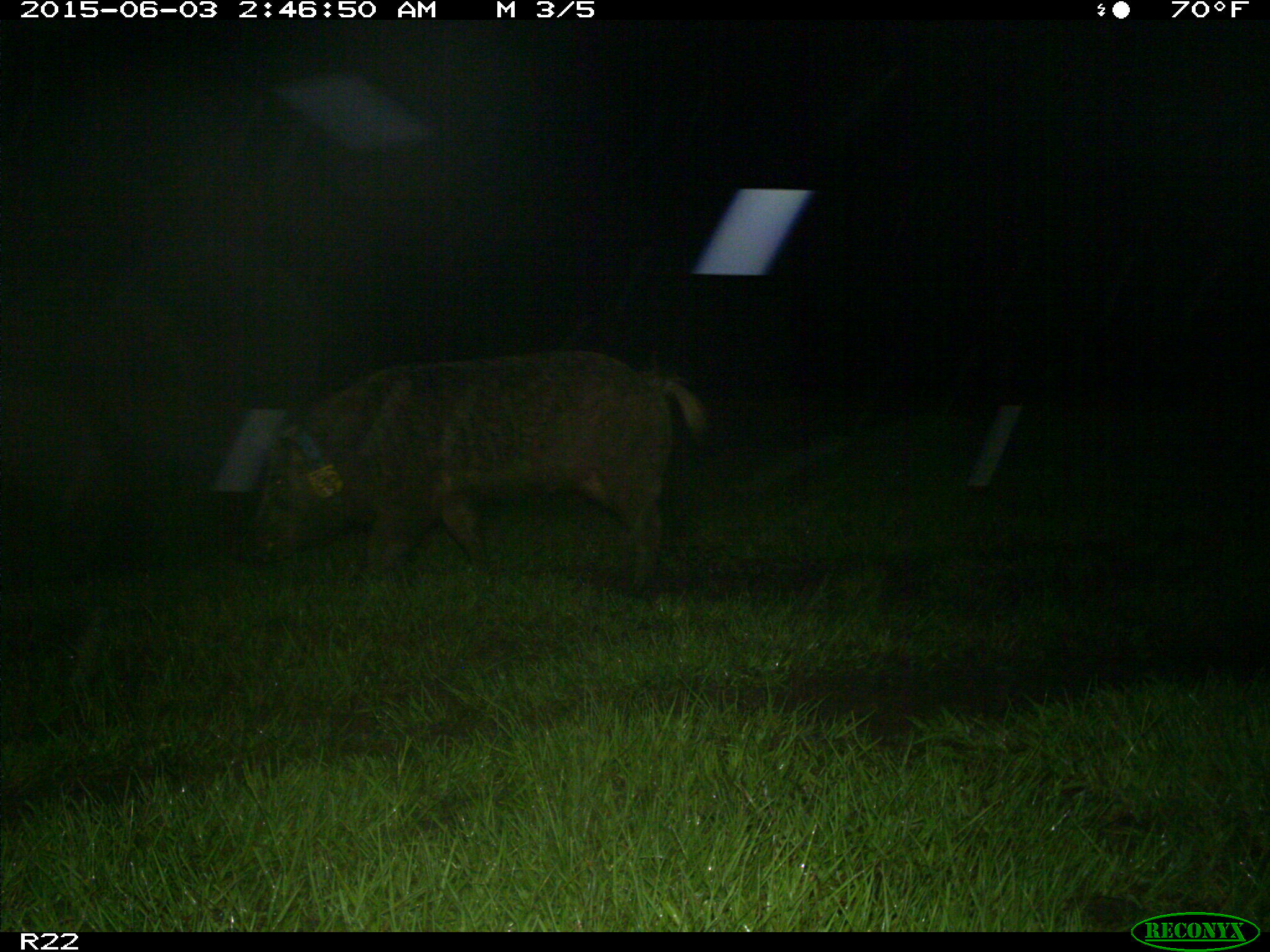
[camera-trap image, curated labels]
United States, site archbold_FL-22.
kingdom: Animalia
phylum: Chordata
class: Mammalia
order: Artiodactyla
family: Bovidae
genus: Bos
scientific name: Bos taurus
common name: domestic cow